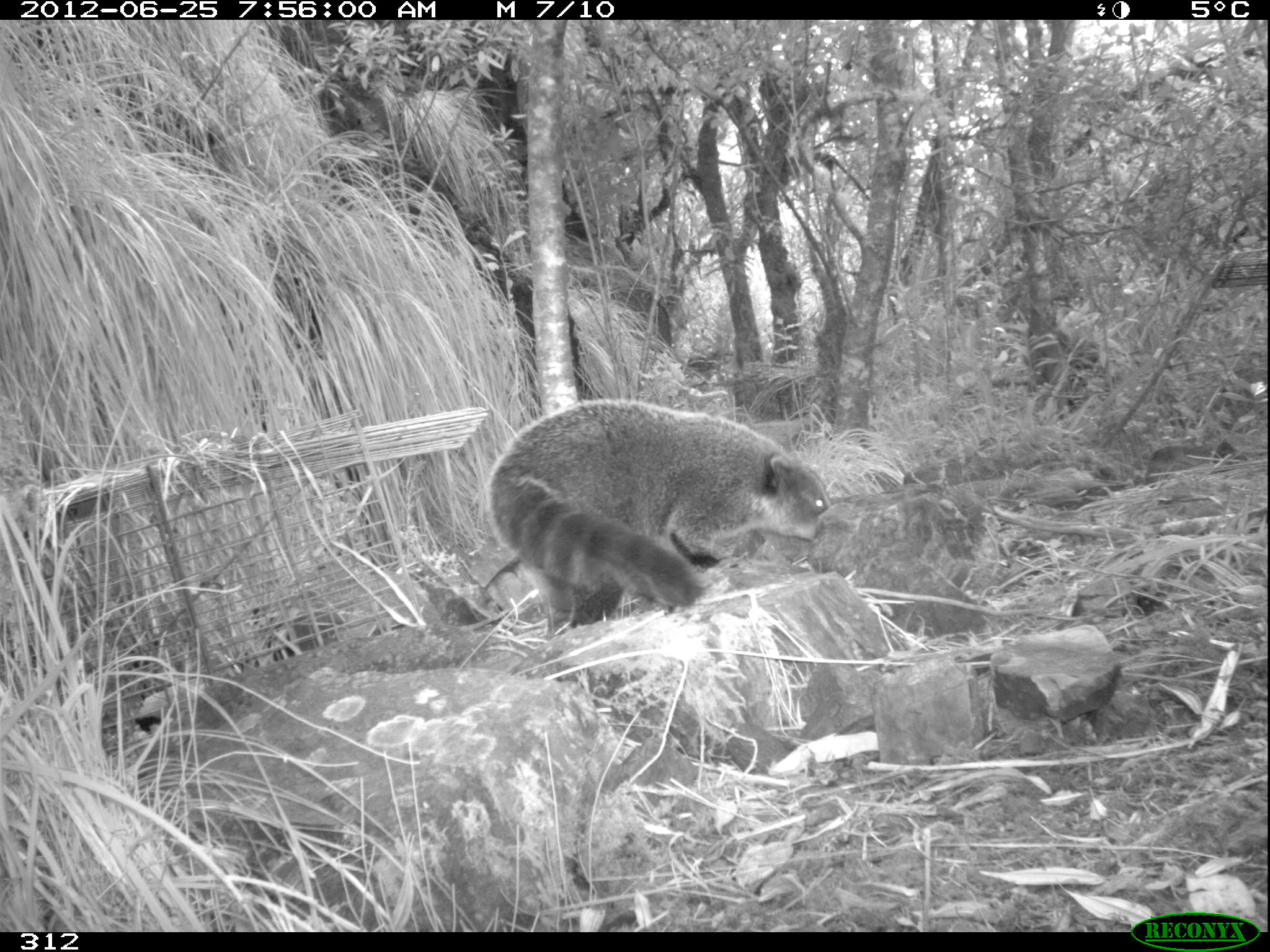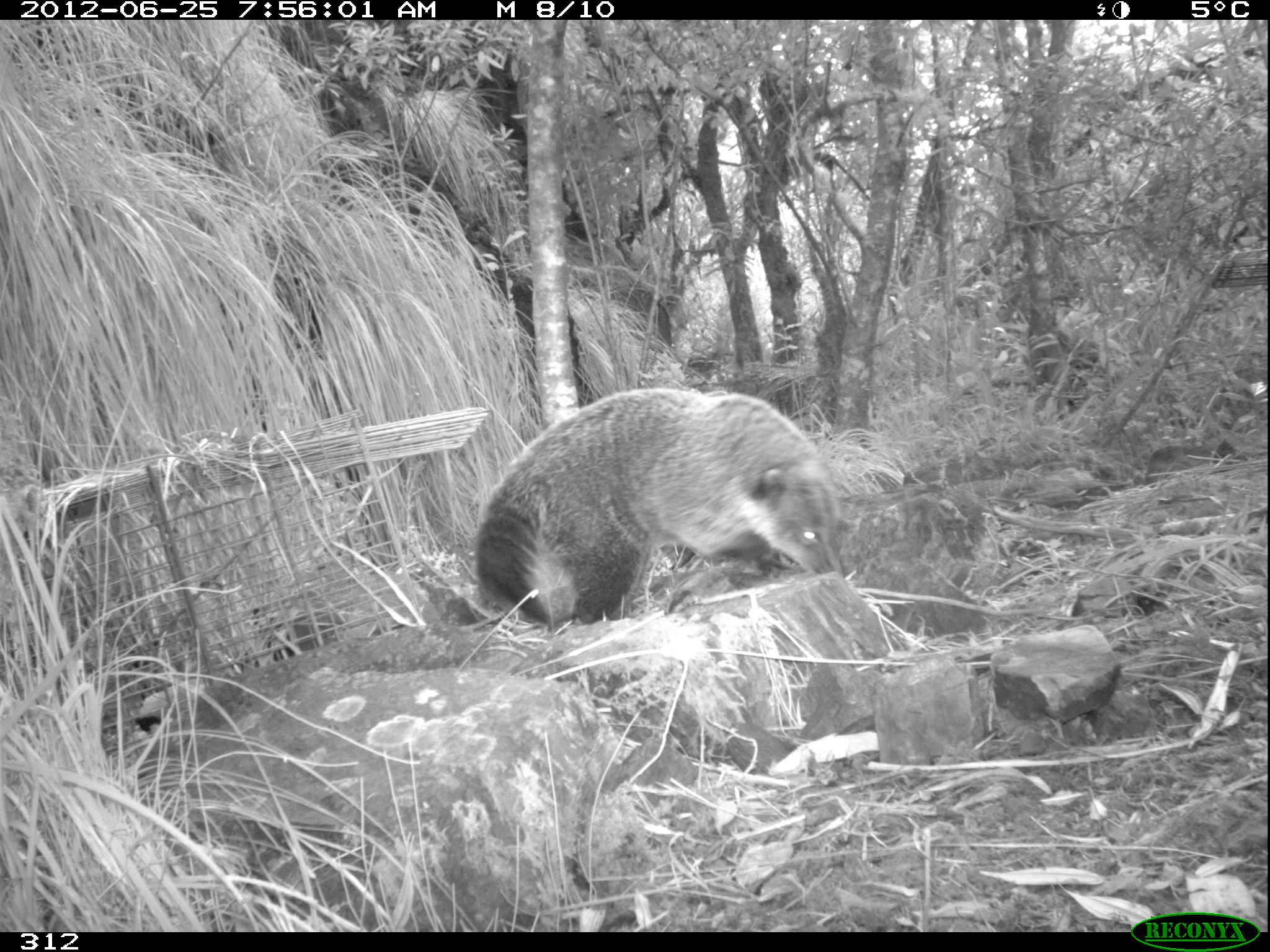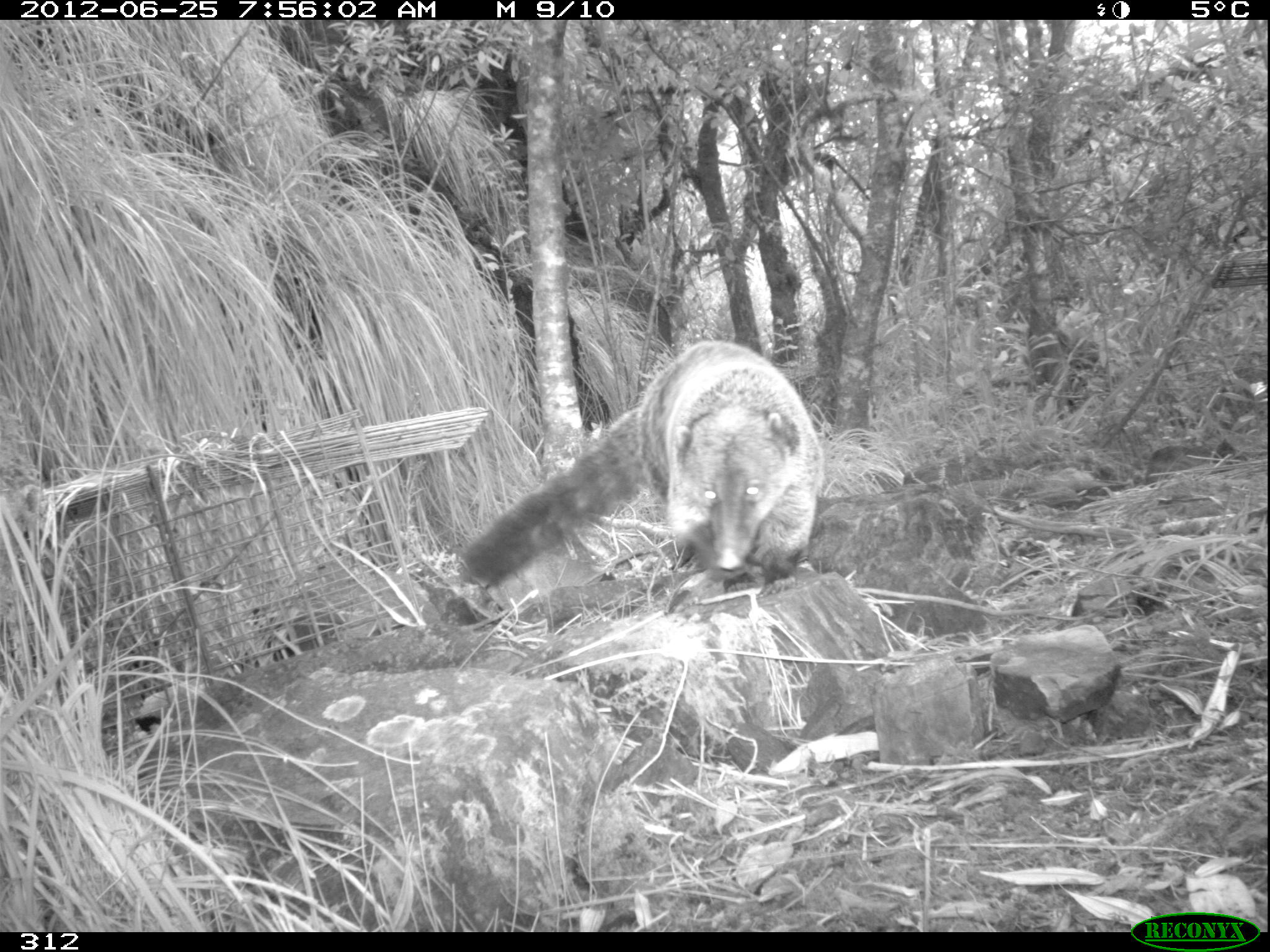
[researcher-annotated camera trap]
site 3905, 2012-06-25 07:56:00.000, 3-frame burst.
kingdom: Animalia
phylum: Chordata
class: Mammalia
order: Carnivora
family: Procyonidae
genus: Nasua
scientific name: Nasua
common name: coatis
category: unknown coati